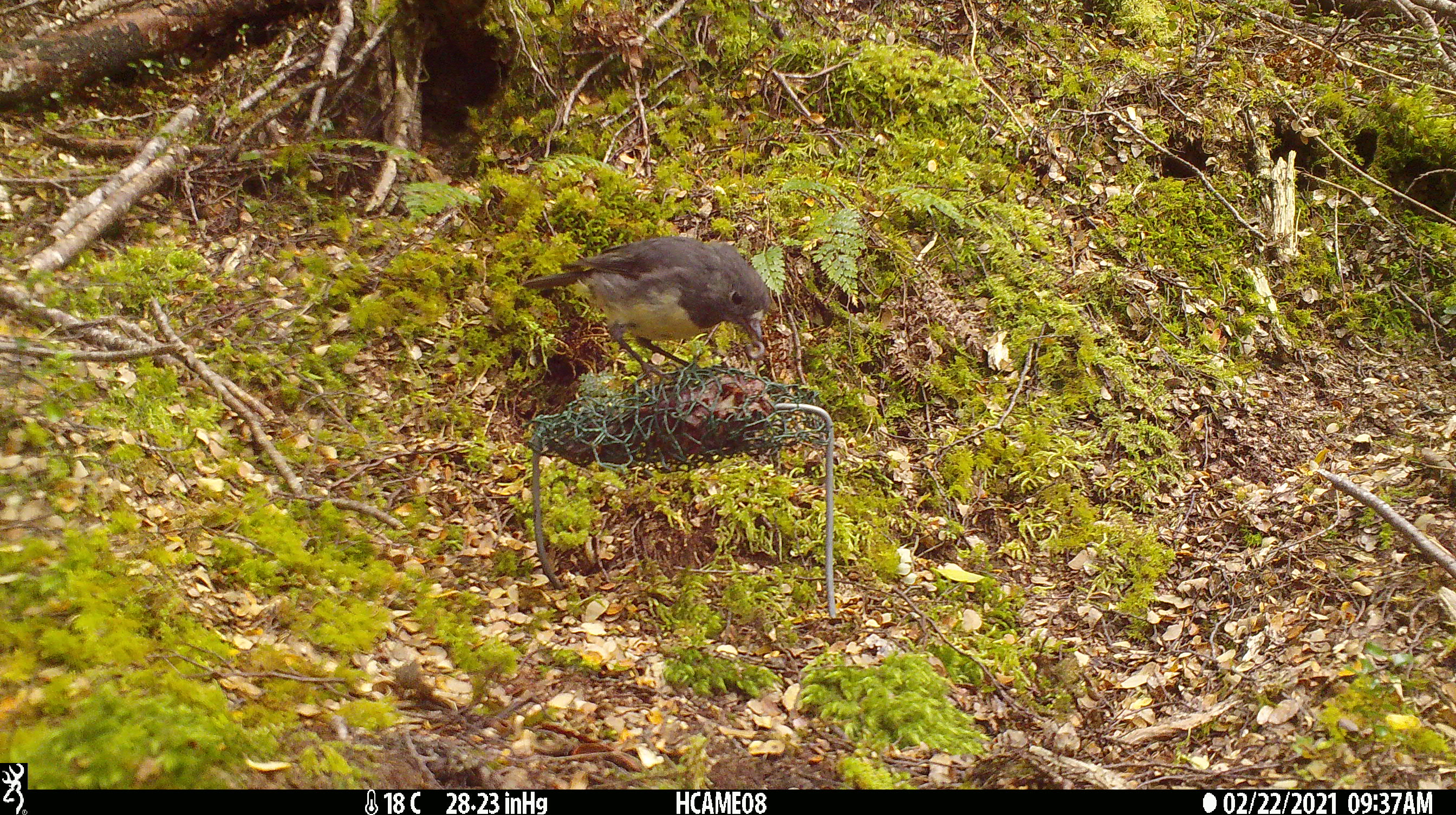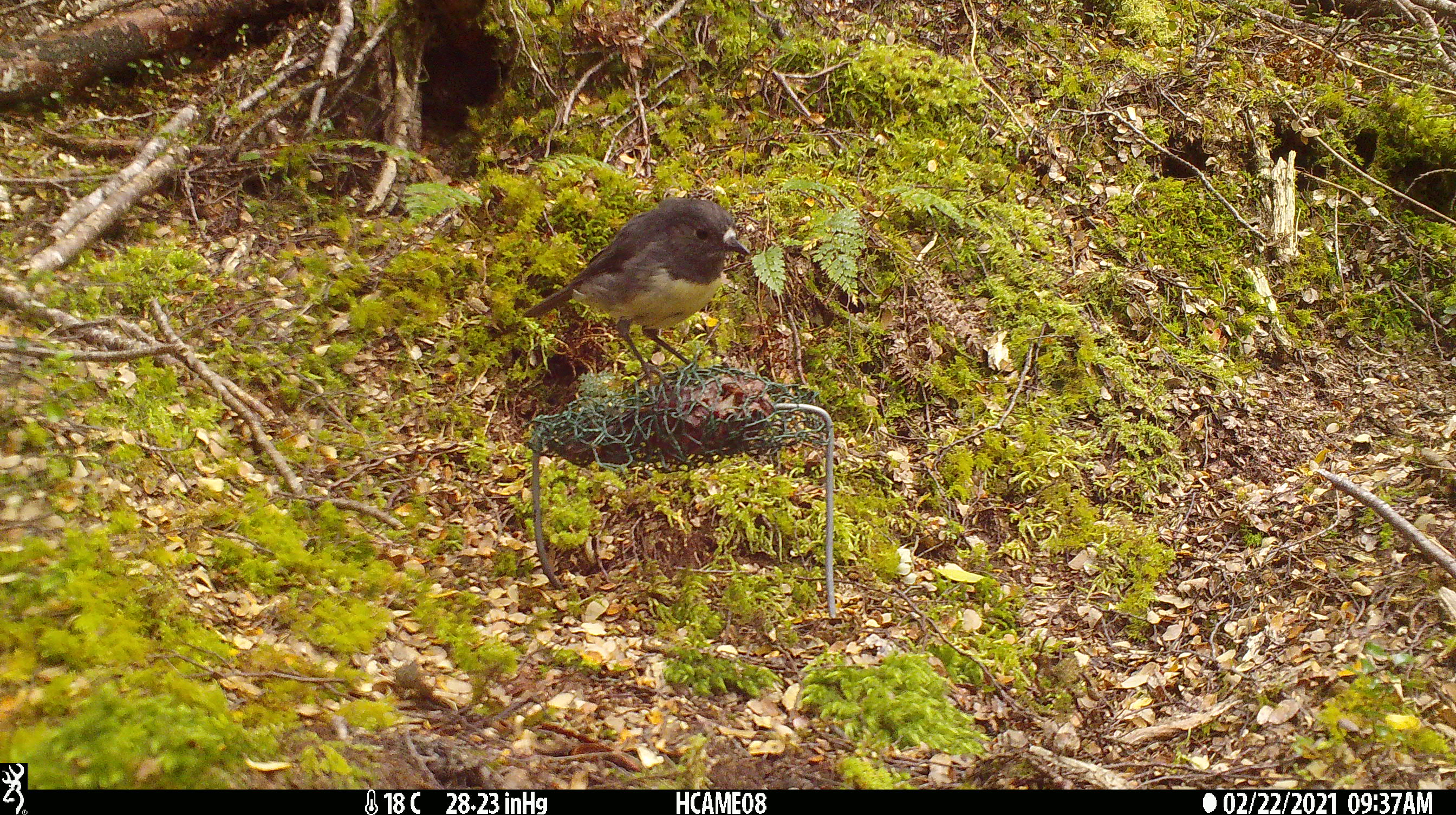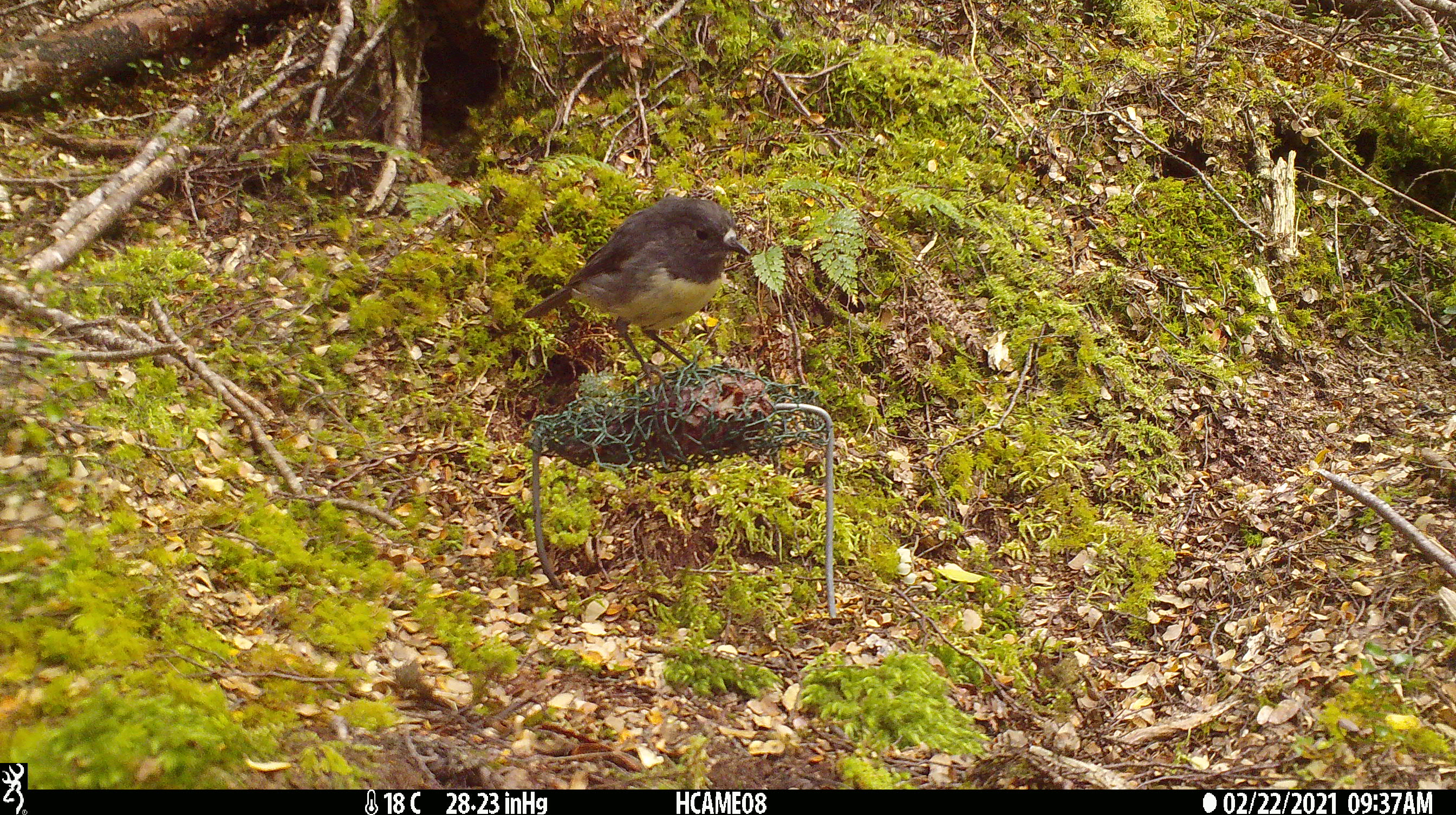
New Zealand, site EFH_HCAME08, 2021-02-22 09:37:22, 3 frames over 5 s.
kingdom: Animalia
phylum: Chordata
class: Aves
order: Passeriformes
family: Petroicidae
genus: Petroica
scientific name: Petroica australis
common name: new zealand robin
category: robin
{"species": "robin (new zealand robin) (Petroica australis)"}